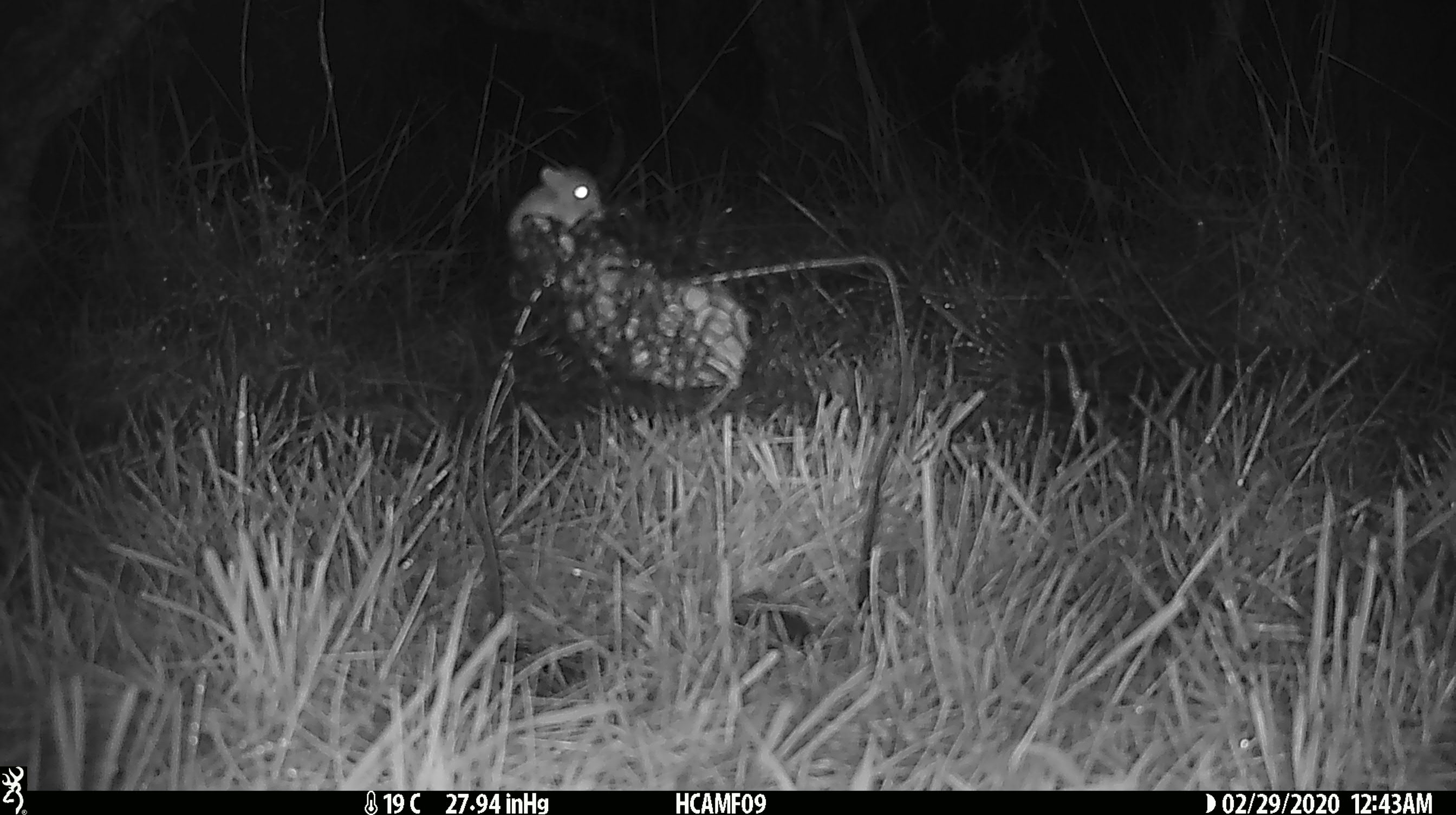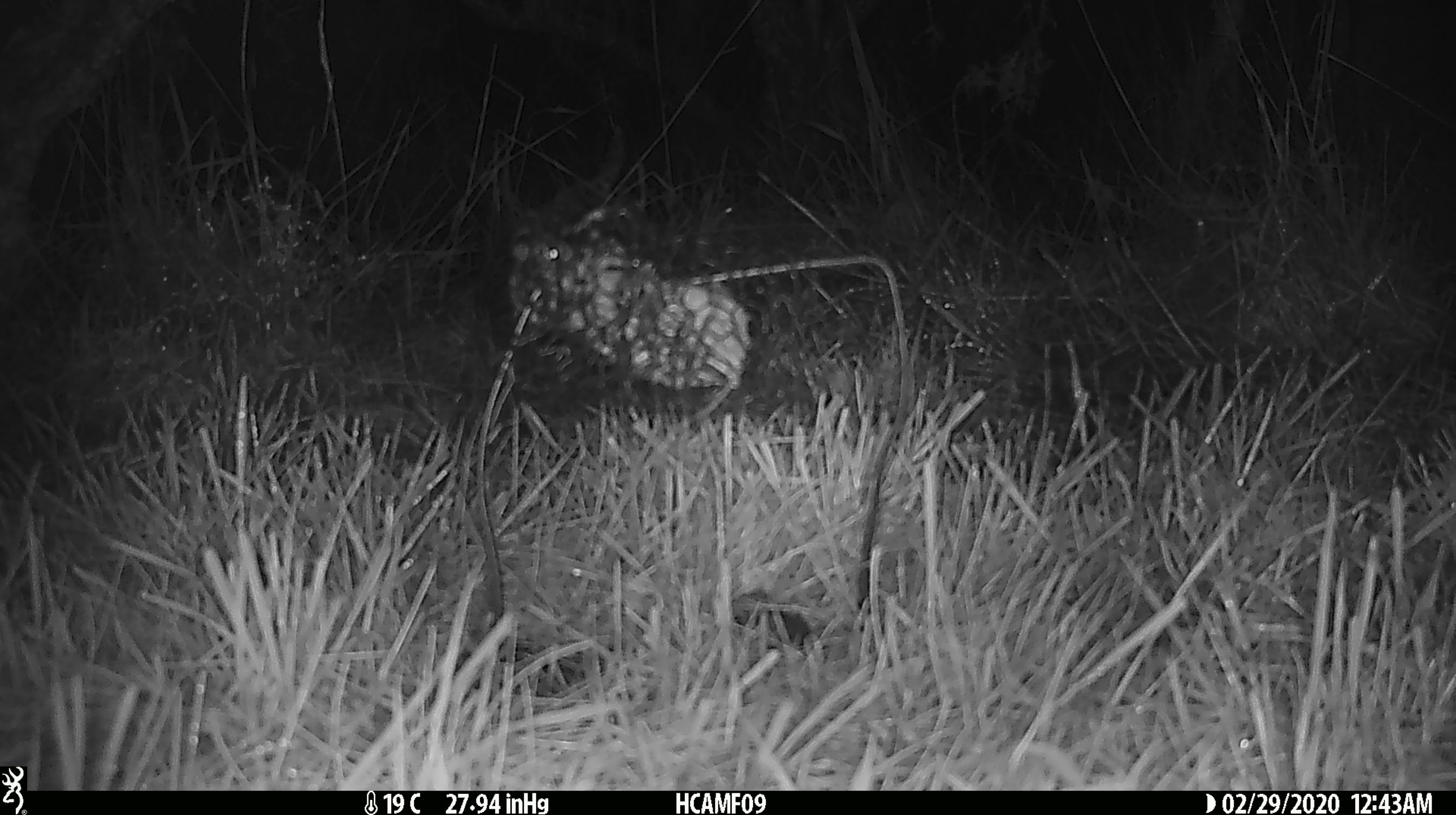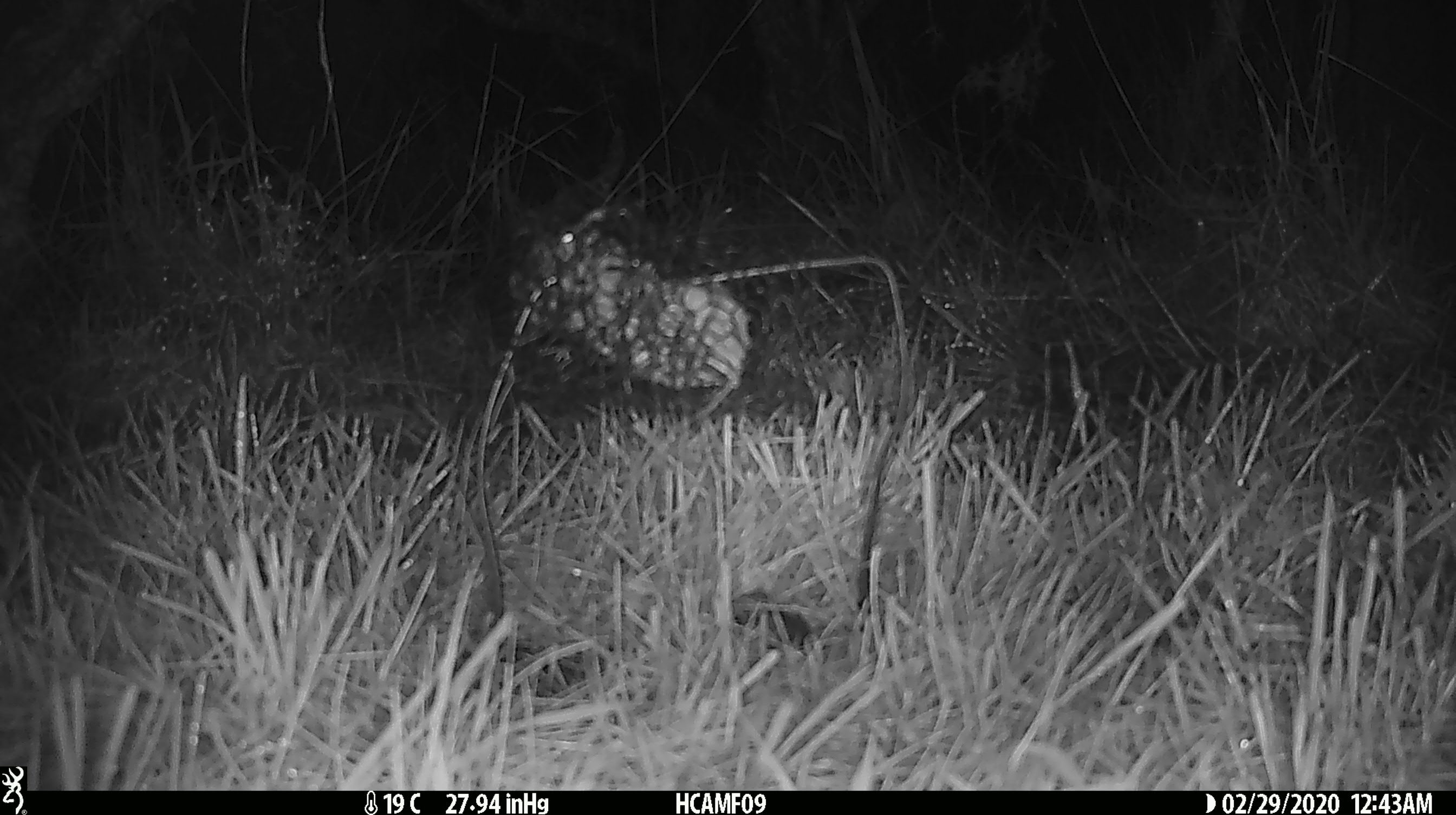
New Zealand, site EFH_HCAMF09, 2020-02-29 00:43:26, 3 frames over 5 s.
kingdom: Animalia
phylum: Chordata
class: Mammalia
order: Rodentia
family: Muridae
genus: Mus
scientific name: Mus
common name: mouse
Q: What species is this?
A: Mouse (Mus).